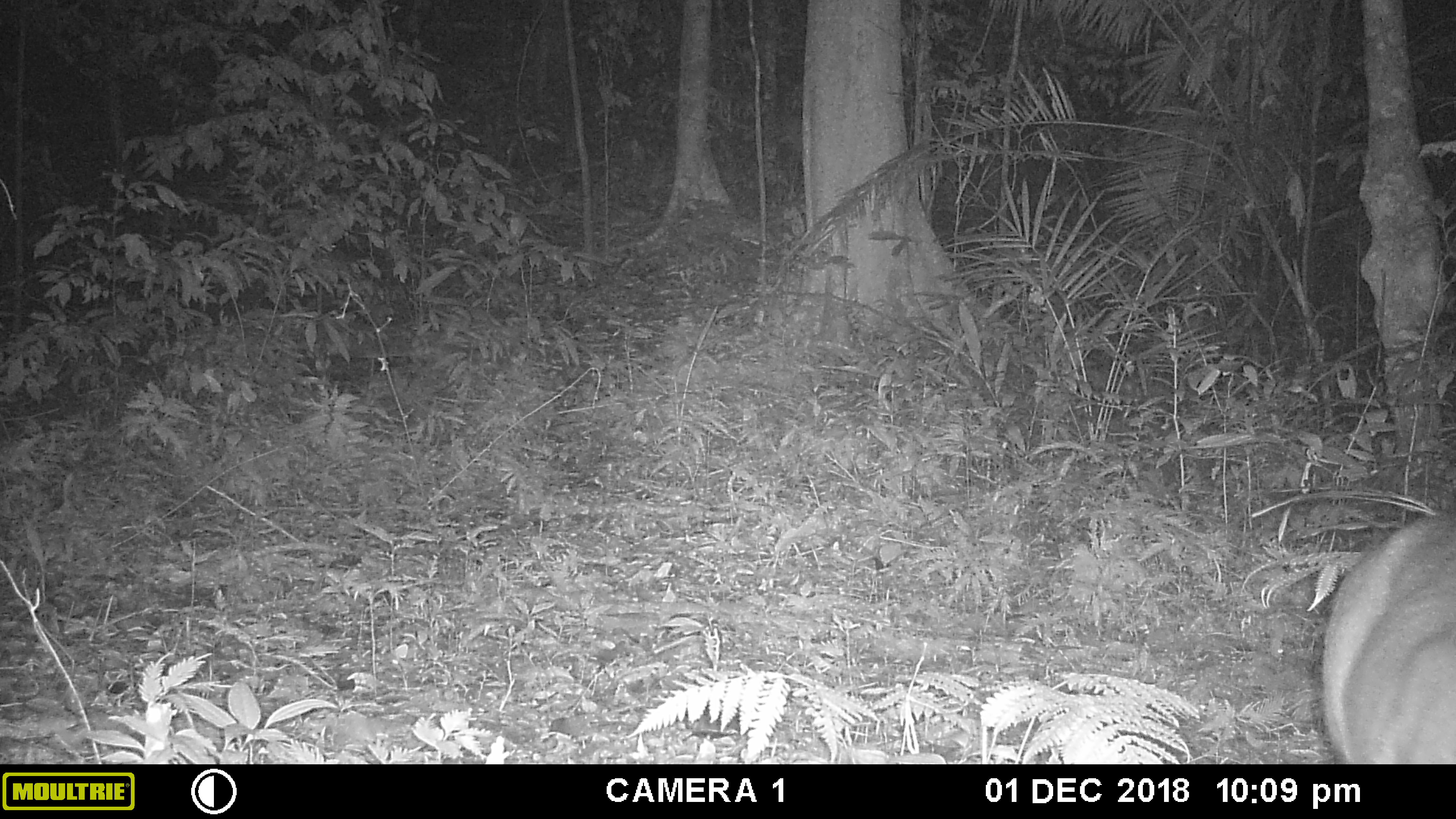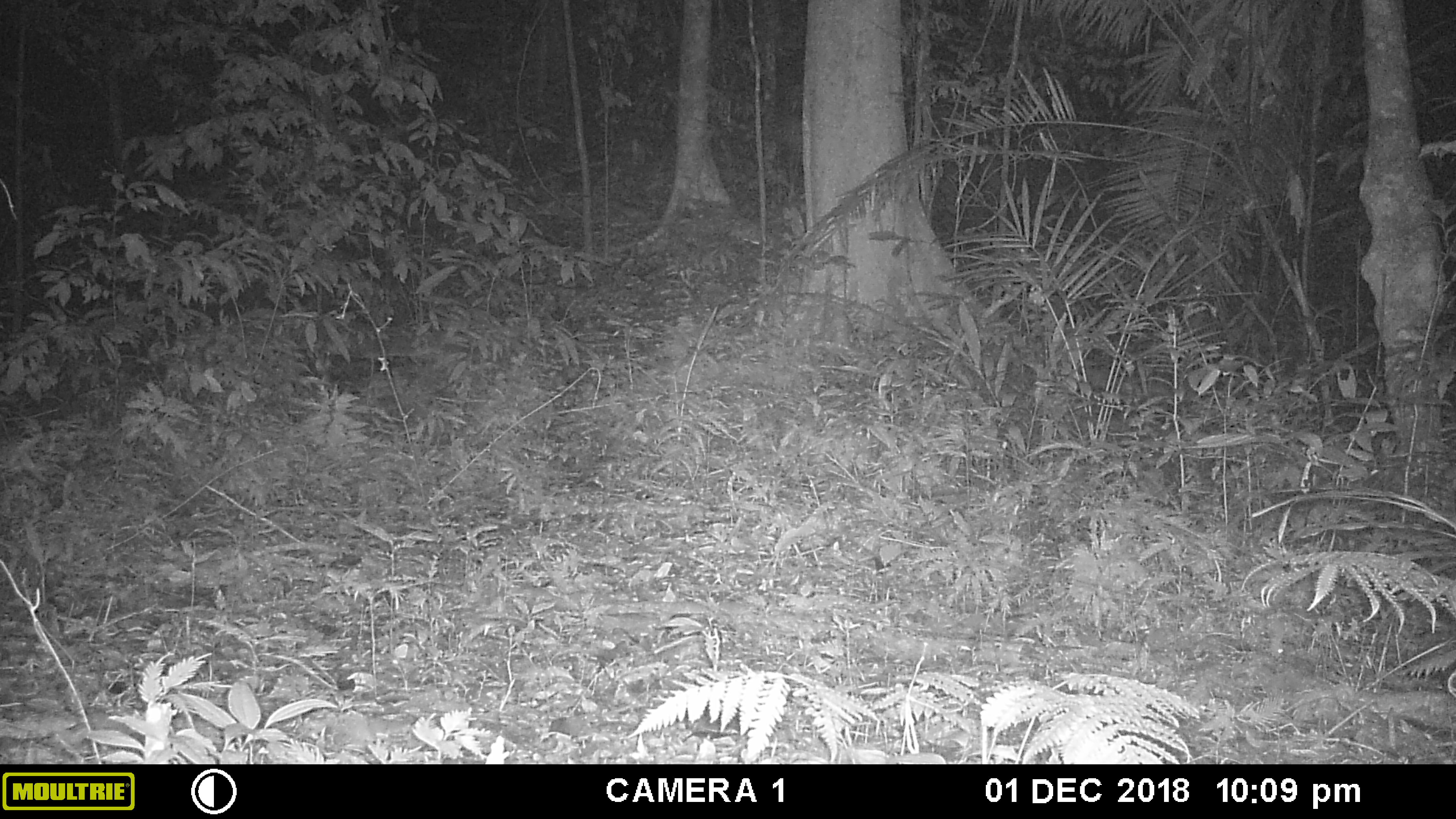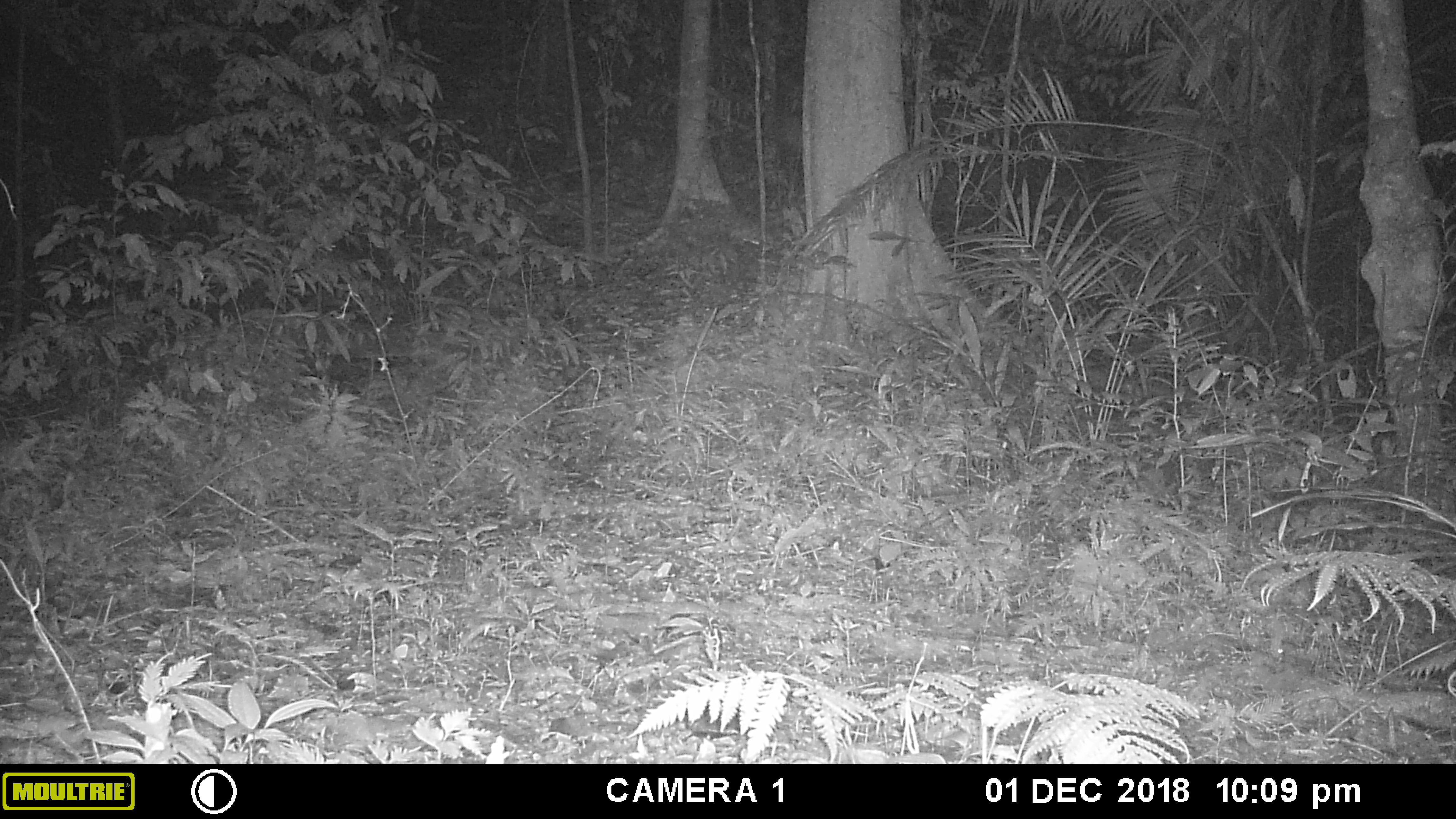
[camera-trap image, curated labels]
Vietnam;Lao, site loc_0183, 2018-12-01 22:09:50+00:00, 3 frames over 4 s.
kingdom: Animalia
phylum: Chordata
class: Mammalia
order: Artiodactyla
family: Cervidae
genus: Muntiacus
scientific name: Muntiacus rooseveltorum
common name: roosevelt's muntjac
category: roosevelts muntjac group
Roosevelts muntjac group (roosevelt's muntjac) (Muntiacus rooseveltorum). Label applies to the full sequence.